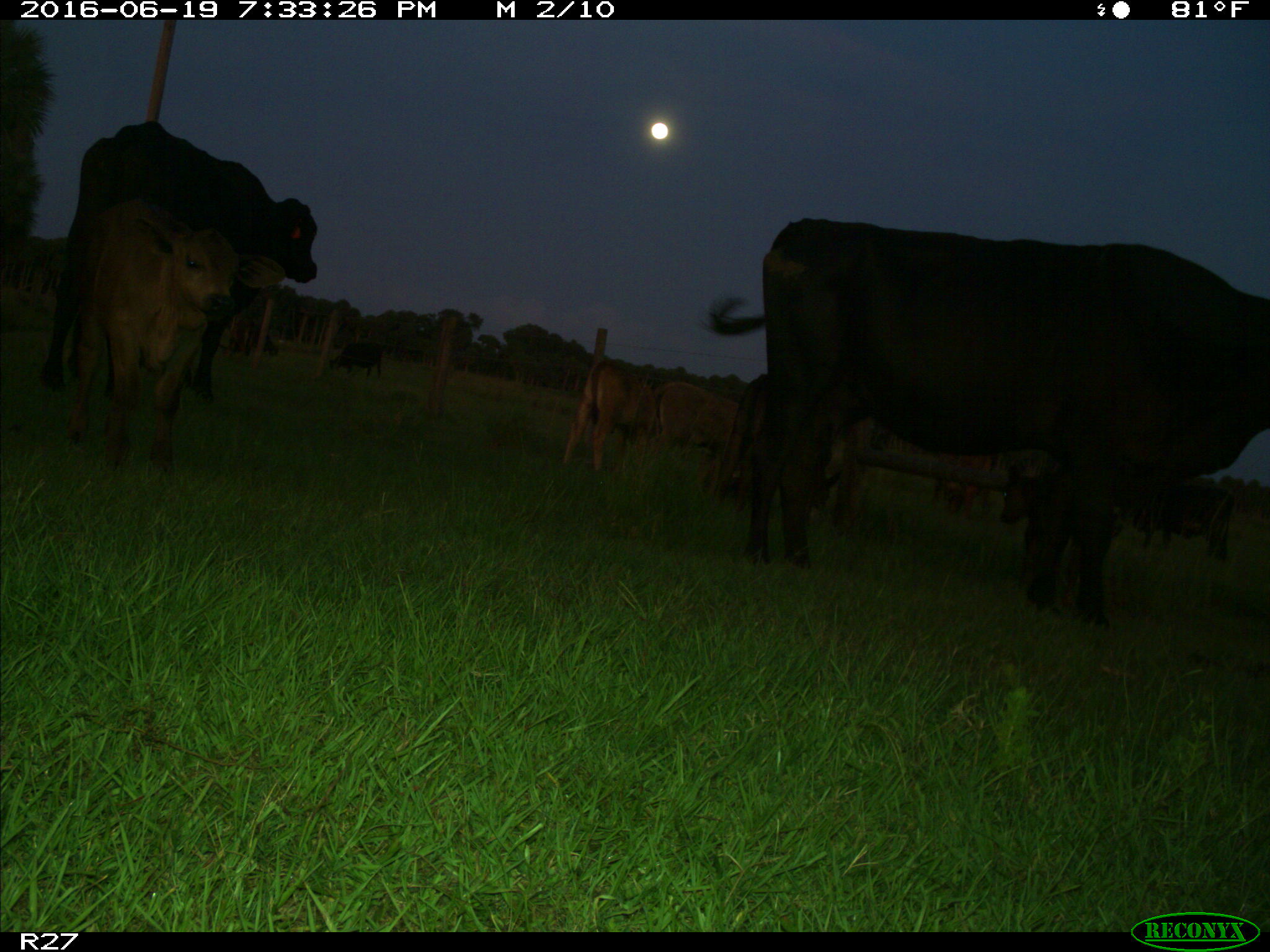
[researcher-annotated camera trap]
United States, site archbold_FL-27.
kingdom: Animalia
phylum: Chordata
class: Mammalia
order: Artiodactyla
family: Bovidae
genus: Bos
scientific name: Bos taurus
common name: domestic cow